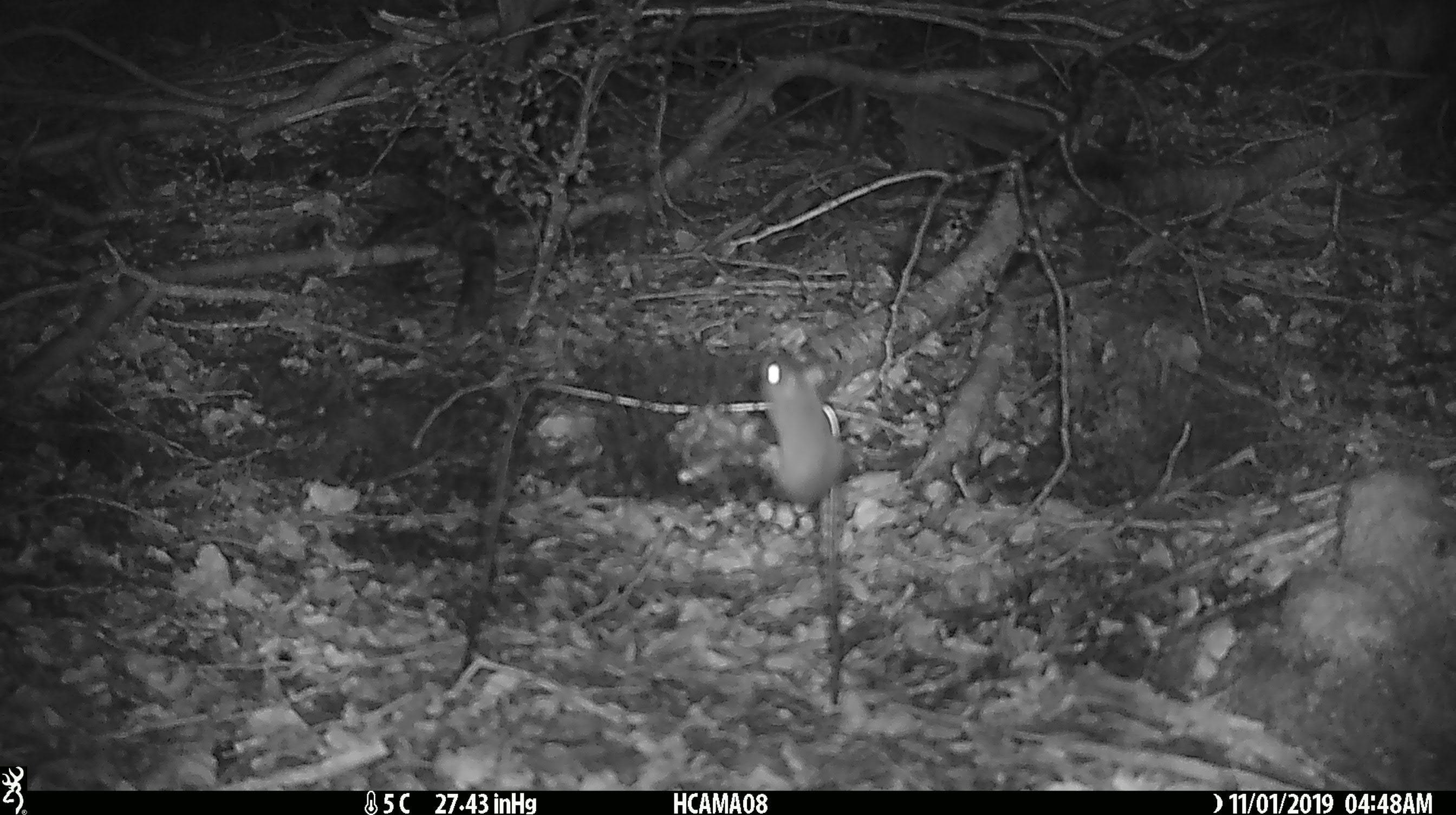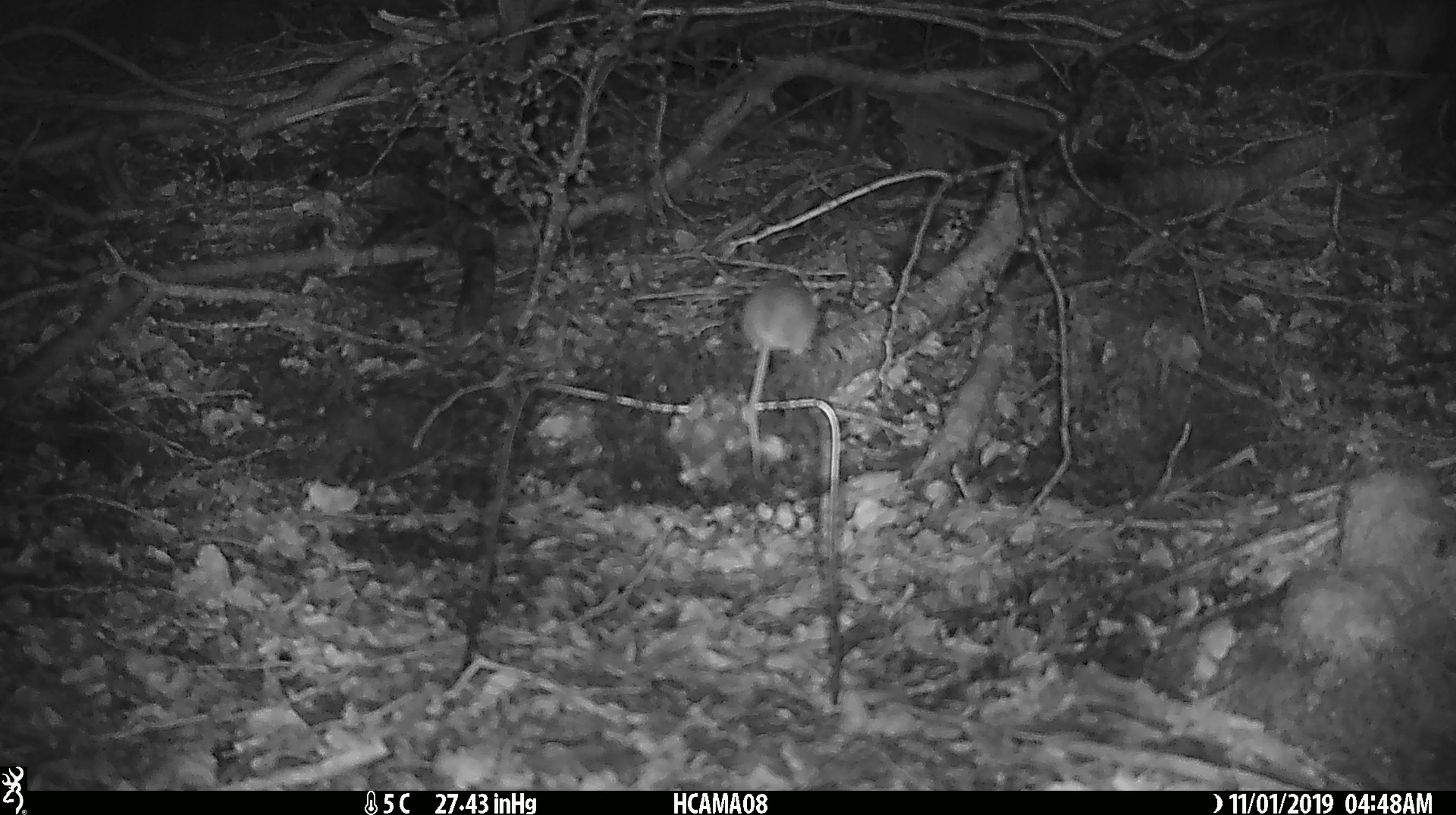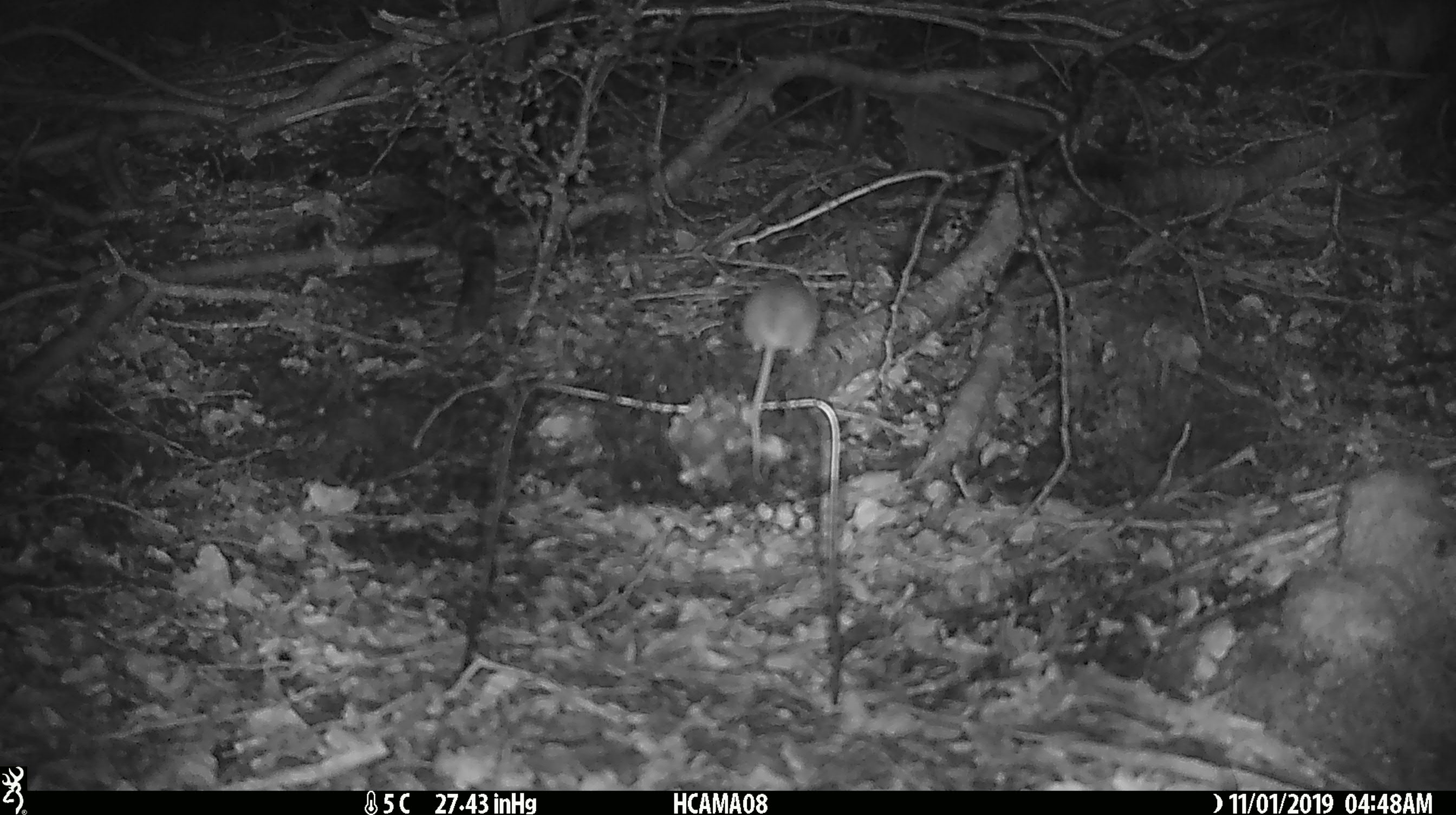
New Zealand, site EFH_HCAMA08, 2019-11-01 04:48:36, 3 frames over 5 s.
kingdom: Animalia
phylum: Chordata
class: Mammalia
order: Rodentia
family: Muridae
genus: Mus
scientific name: Mus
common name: mouse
Mouse (Mus).